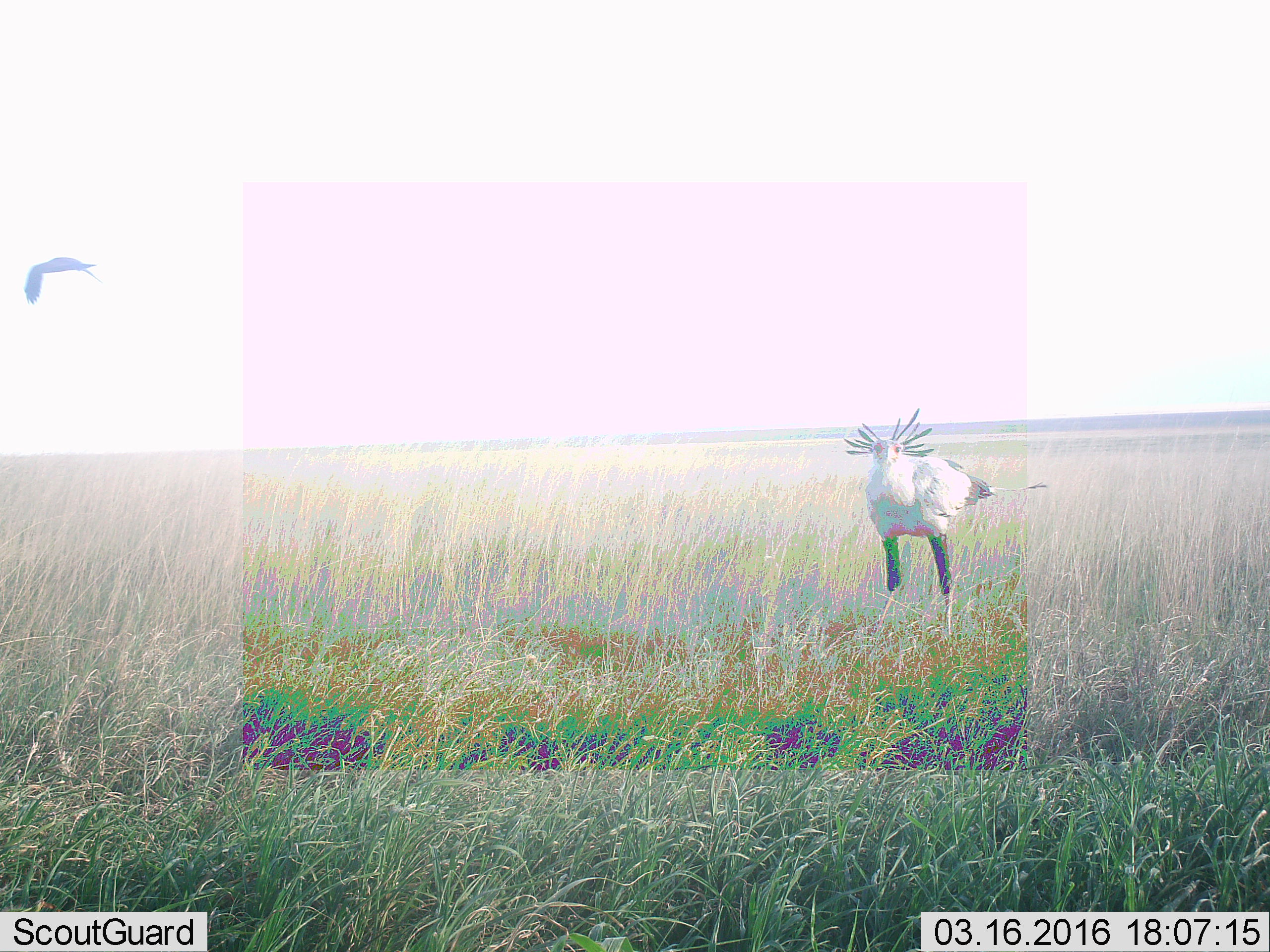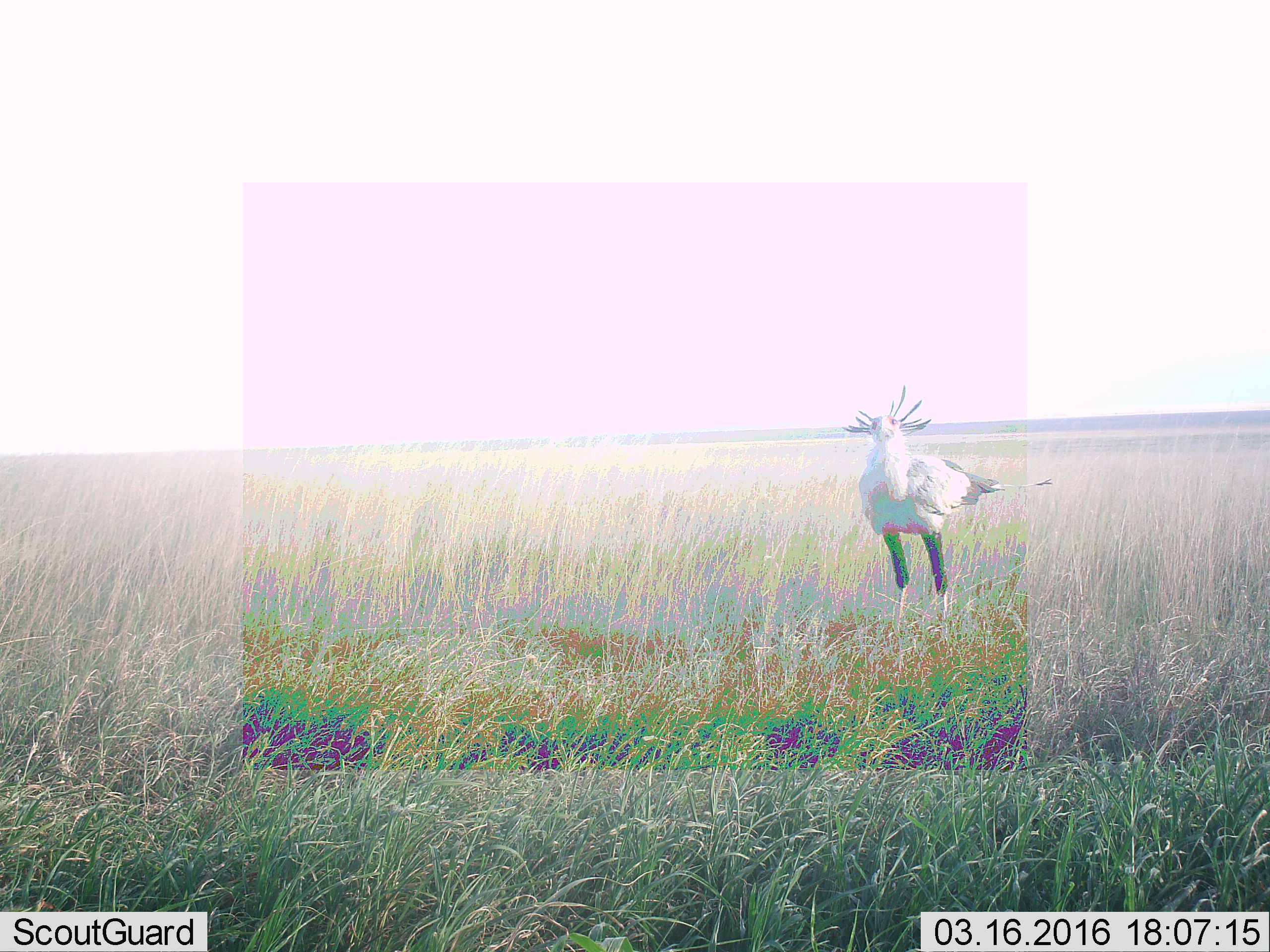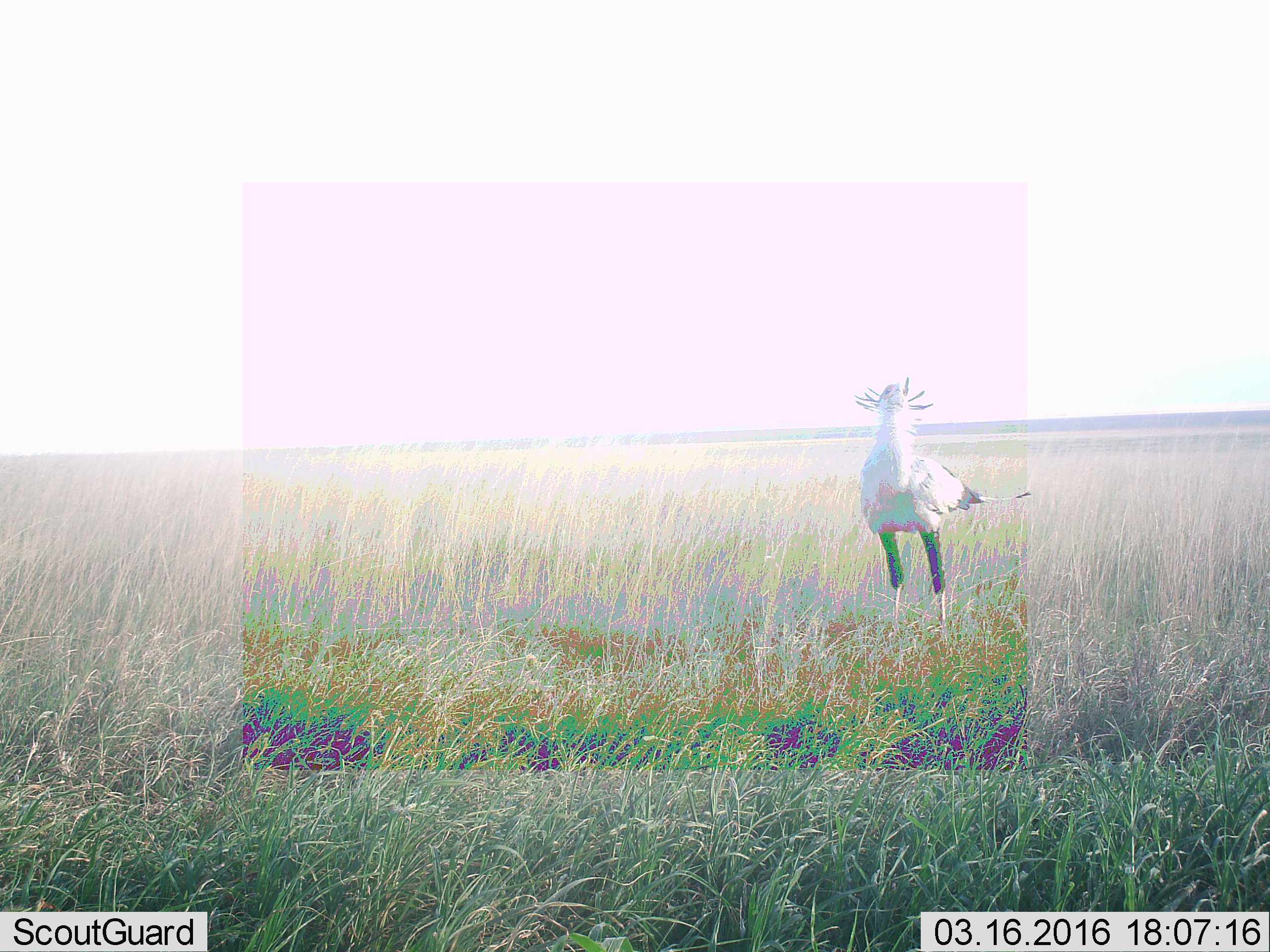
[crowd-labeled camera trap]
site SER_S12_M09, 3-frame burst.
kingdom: Animalia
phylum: Chordata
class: Aves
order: Accipitriformes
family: Sagittariidae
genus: Sagittarius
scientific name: Sagittarius serpentarius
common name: secretarybird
Secretarybird (Sagittarius serpentarius), count 1. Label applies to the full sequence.